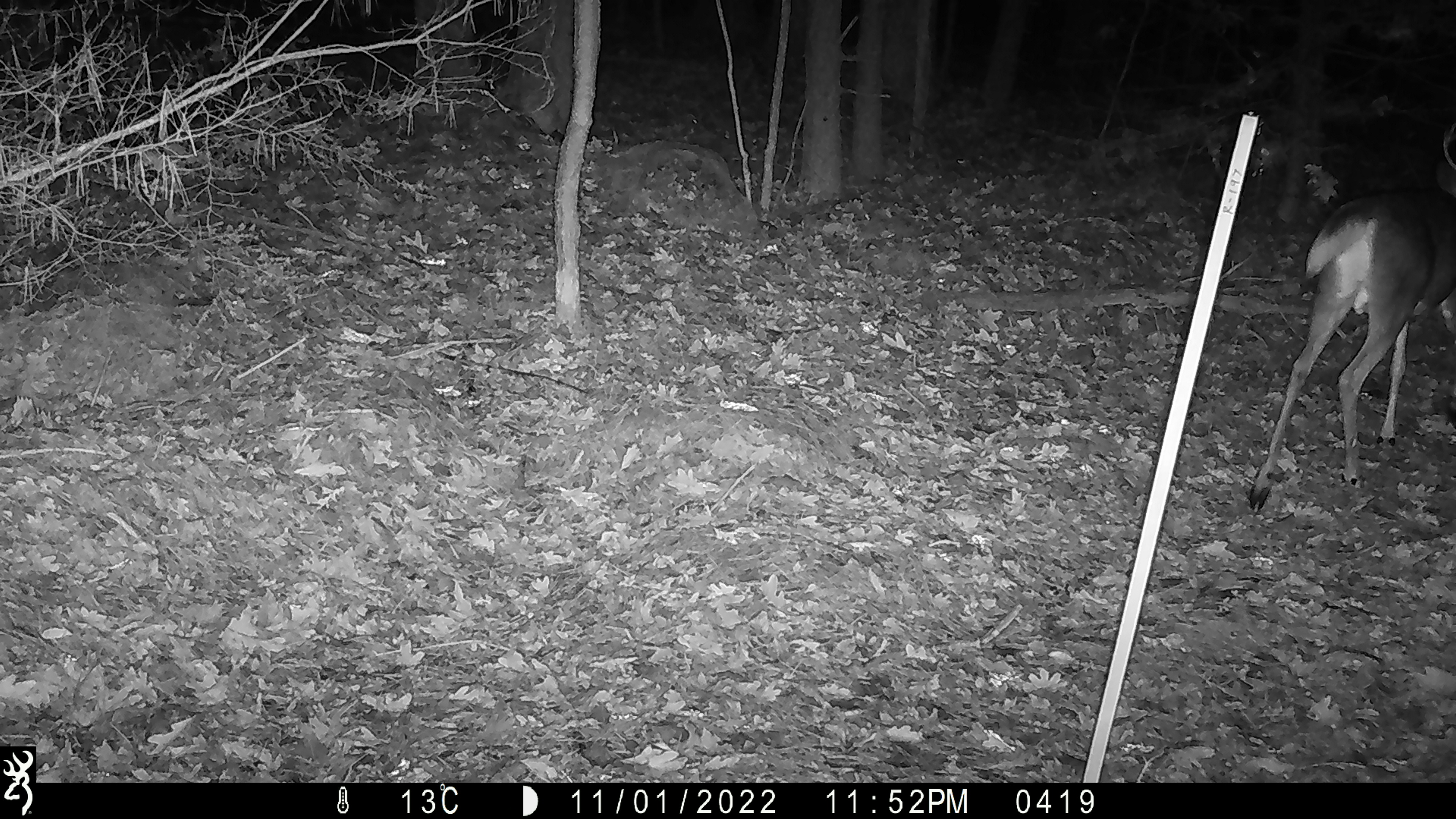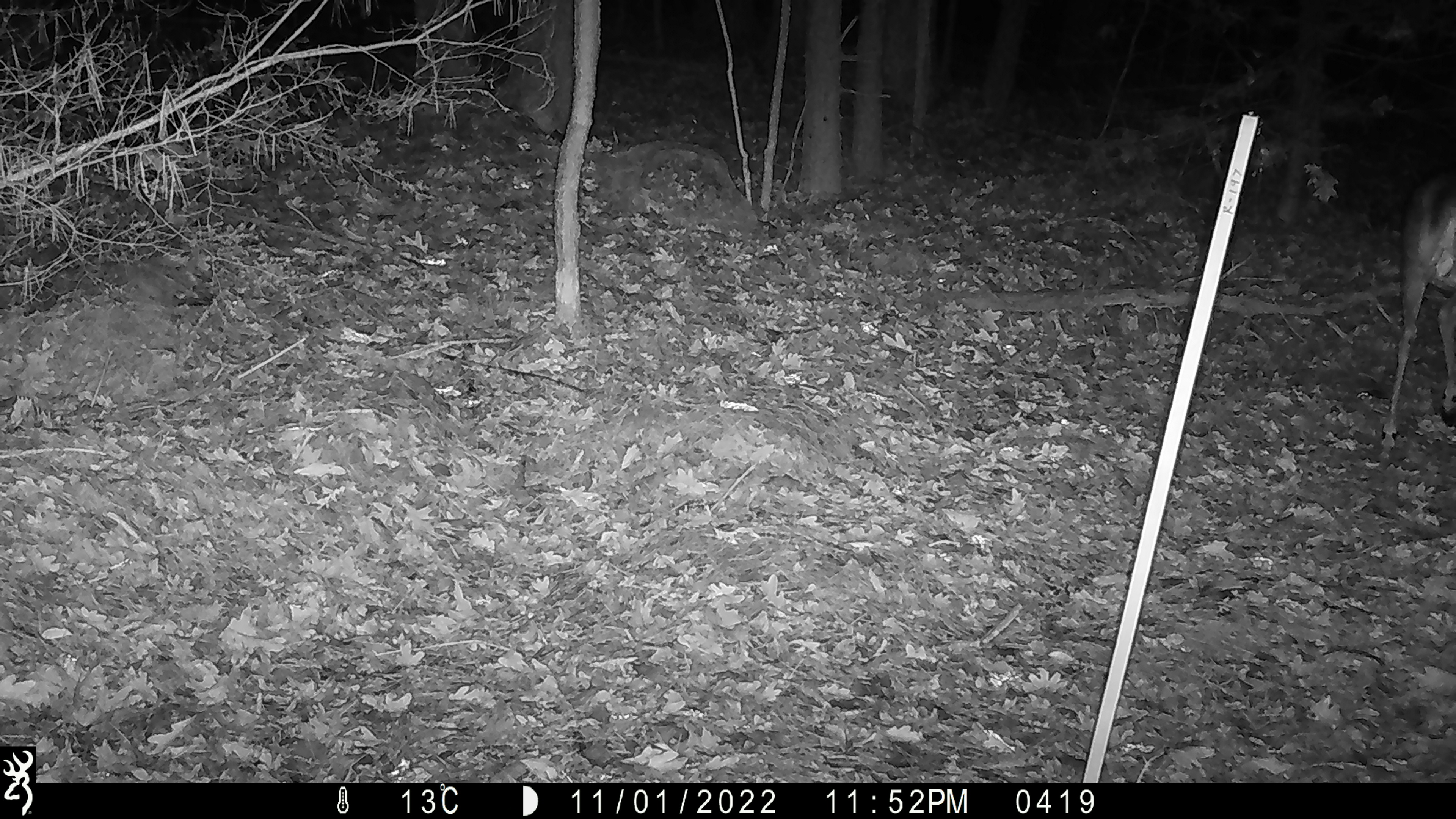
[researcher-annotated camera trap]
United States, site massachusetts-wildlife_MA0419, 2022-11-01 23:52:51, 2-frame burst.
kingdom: Animalia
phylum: Chordata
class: Mammalia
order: Artiodactyla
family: Cervidae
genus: Odocoileus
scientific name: Odocoileus virginianus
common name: white-tailed deer